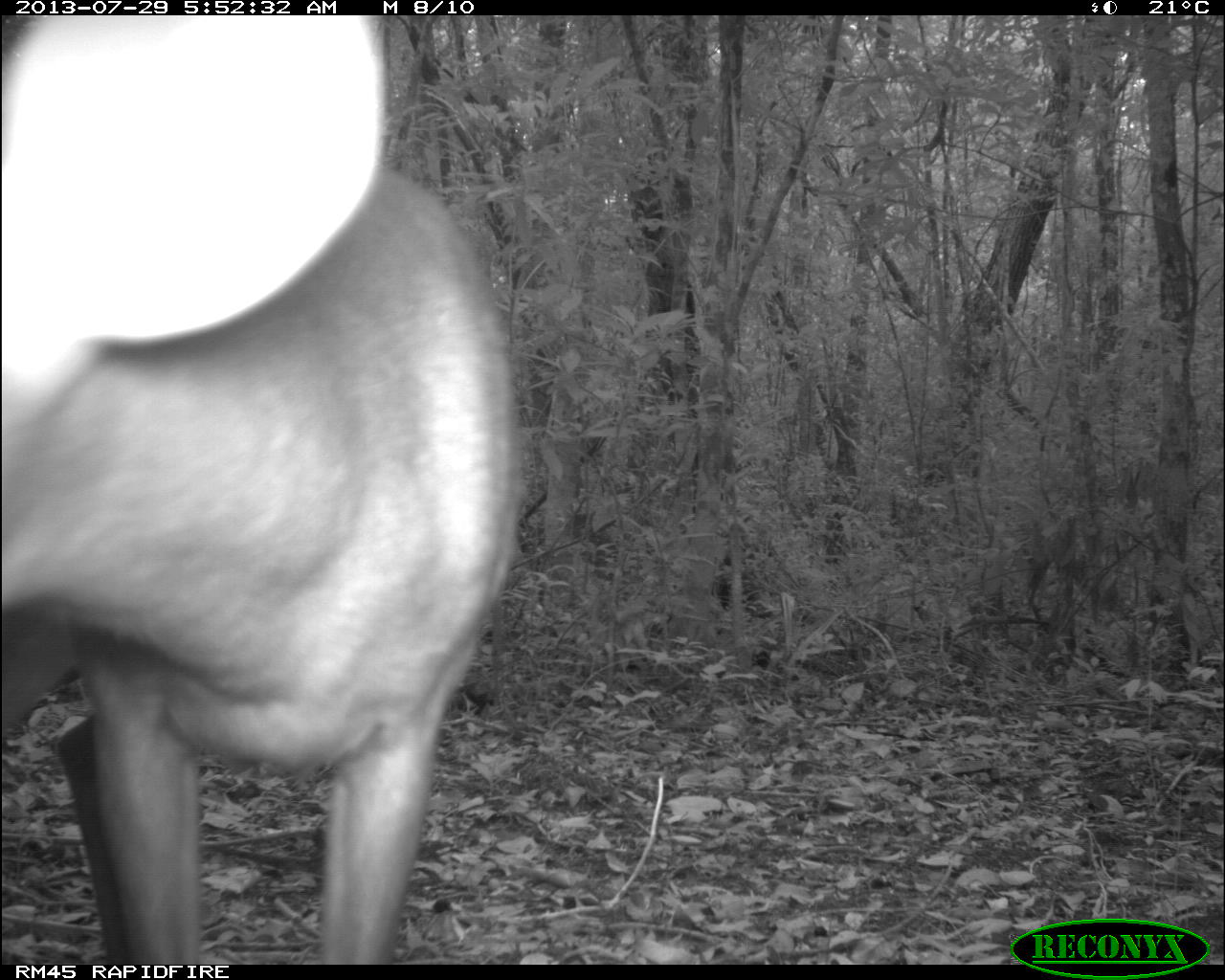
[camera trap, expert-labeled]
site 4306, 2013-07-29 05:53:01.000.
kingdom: Animalia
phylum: Chordata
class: Mammalia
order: Artiodactyla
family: Cervidae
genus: Mazama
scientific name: Mazama temama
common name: central american red brocket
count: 1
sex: male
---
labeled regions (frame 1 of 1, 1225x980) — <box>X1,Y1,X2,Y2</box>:
mazama temama: <box>3,15,529,963</box>